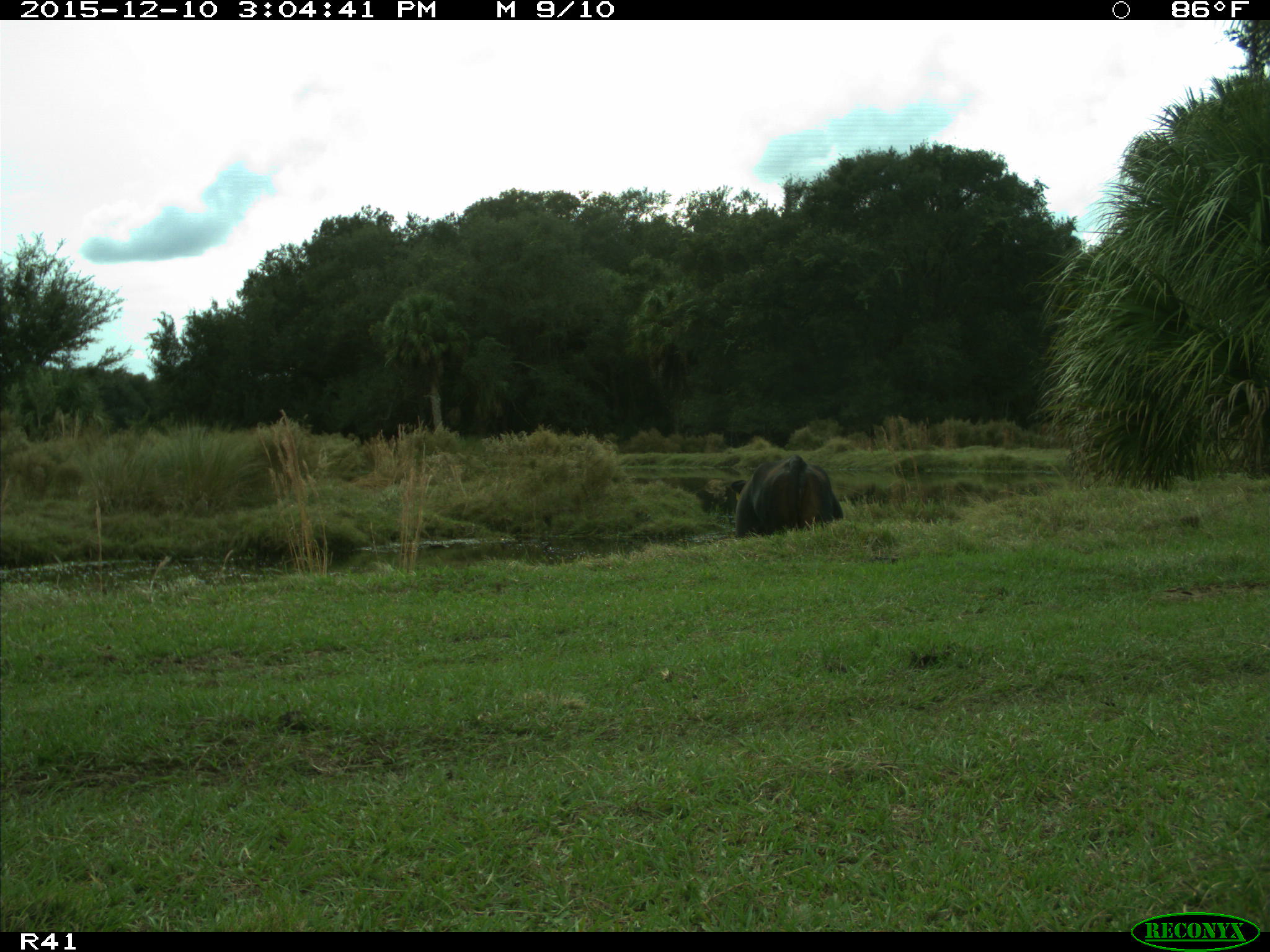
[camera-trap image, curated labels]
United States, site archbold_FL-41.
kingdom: Animalia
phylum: Chordata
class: Mammalia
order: Artiodactyla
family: Bovidae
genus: Bos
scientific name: Bos taurus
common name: domestic cow